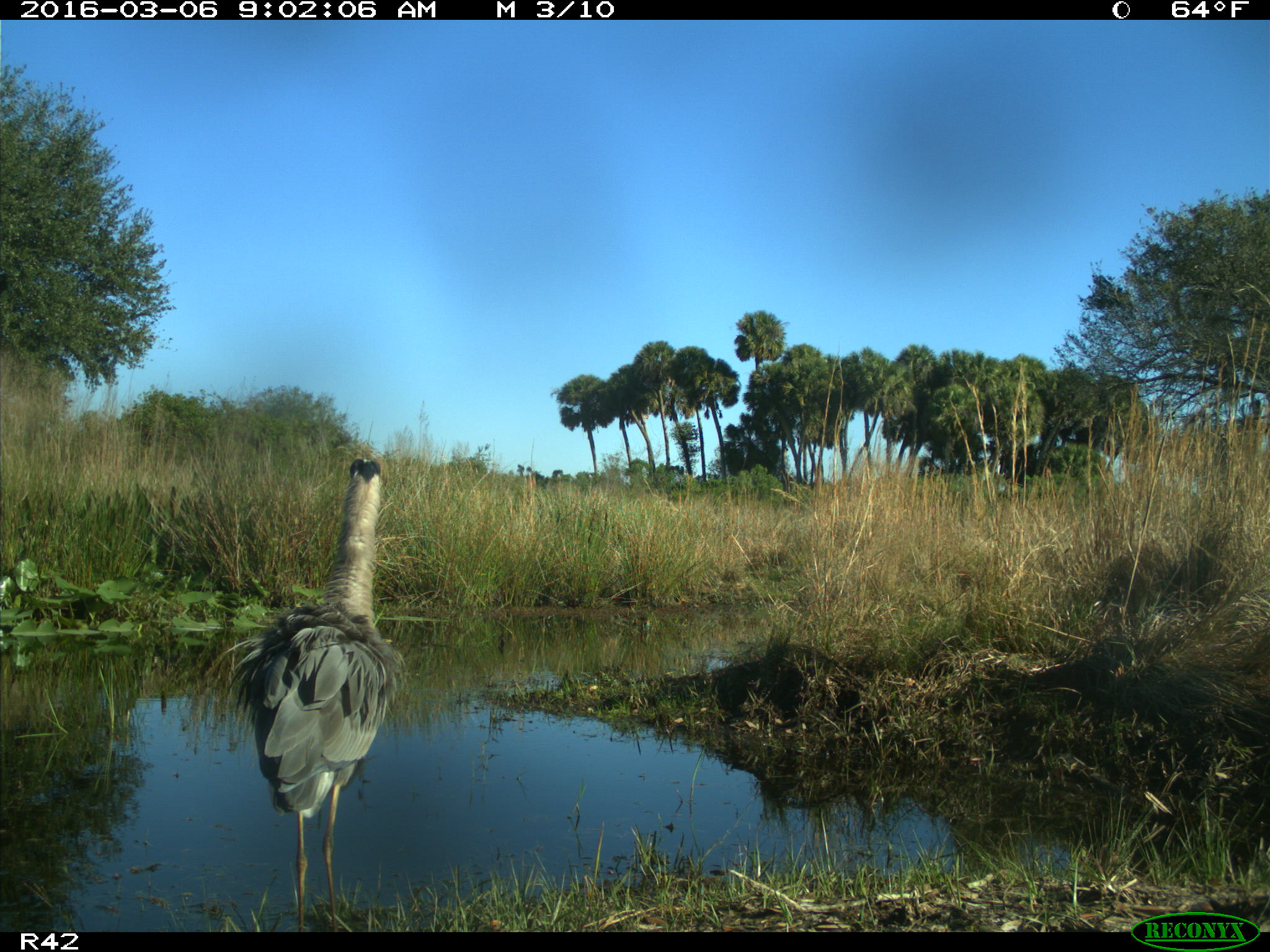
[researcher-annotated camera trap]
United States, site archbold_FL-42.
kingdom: Animalia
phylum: Chordata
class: Aves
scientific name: Aves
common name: birds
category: unidentified bird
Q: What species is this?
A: Unidentified bird (birds) (Aves).